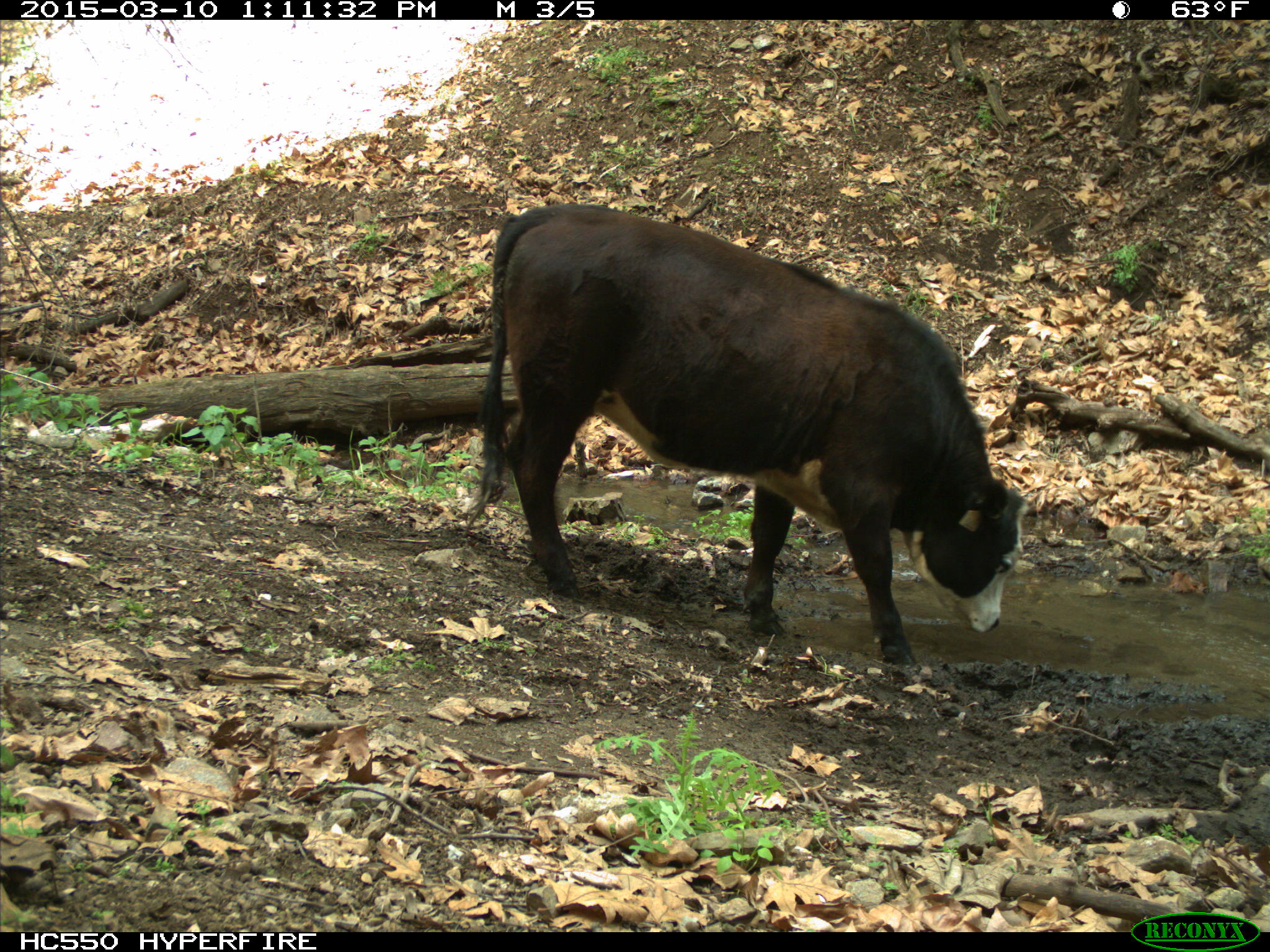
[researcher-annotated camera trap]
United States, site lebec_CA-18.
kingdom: Animalia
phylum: Chordata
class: Mammalia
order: Artiodactyla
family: Bovidae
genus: Bos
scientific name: Bos taurus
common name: domestic cow